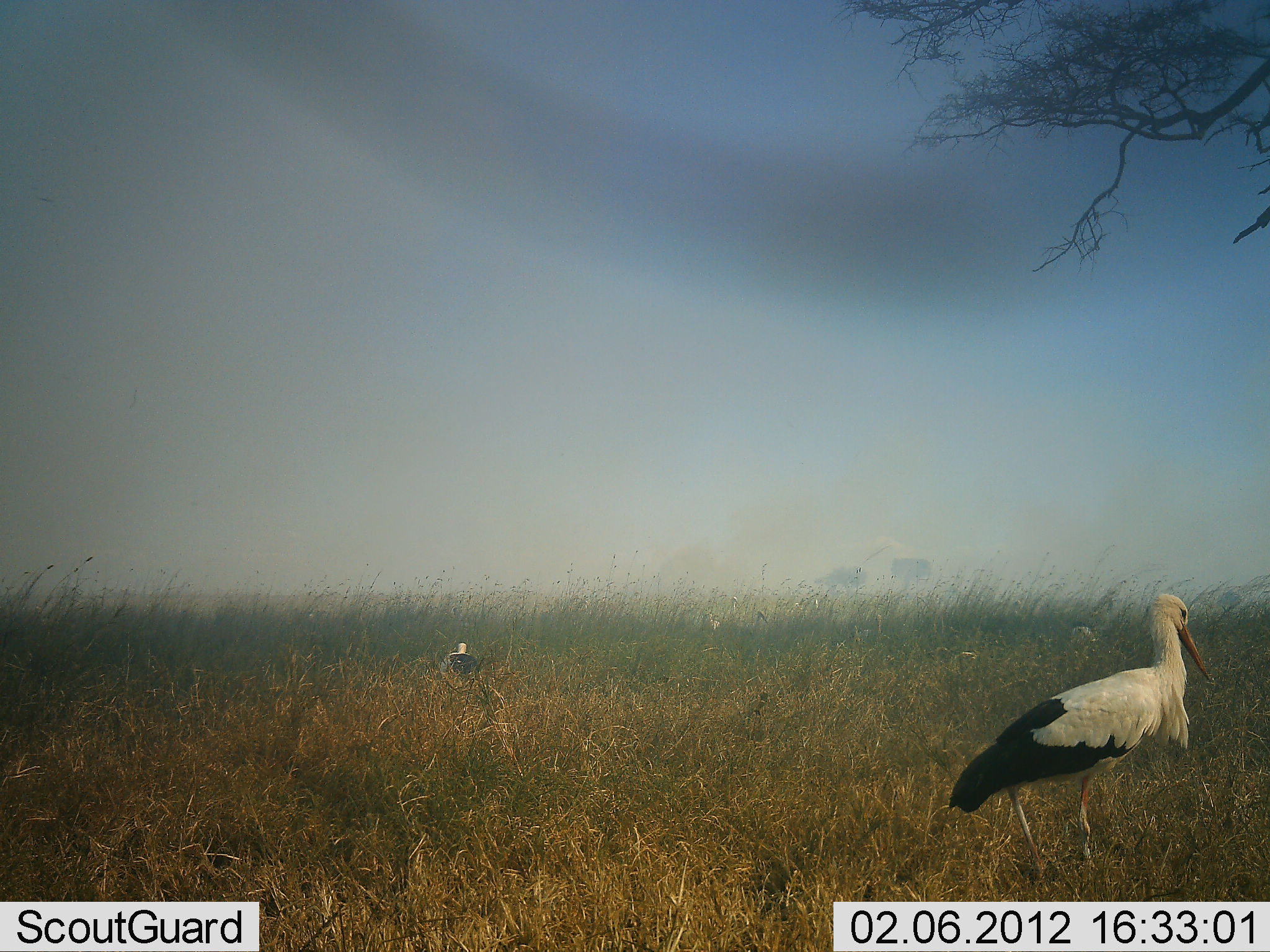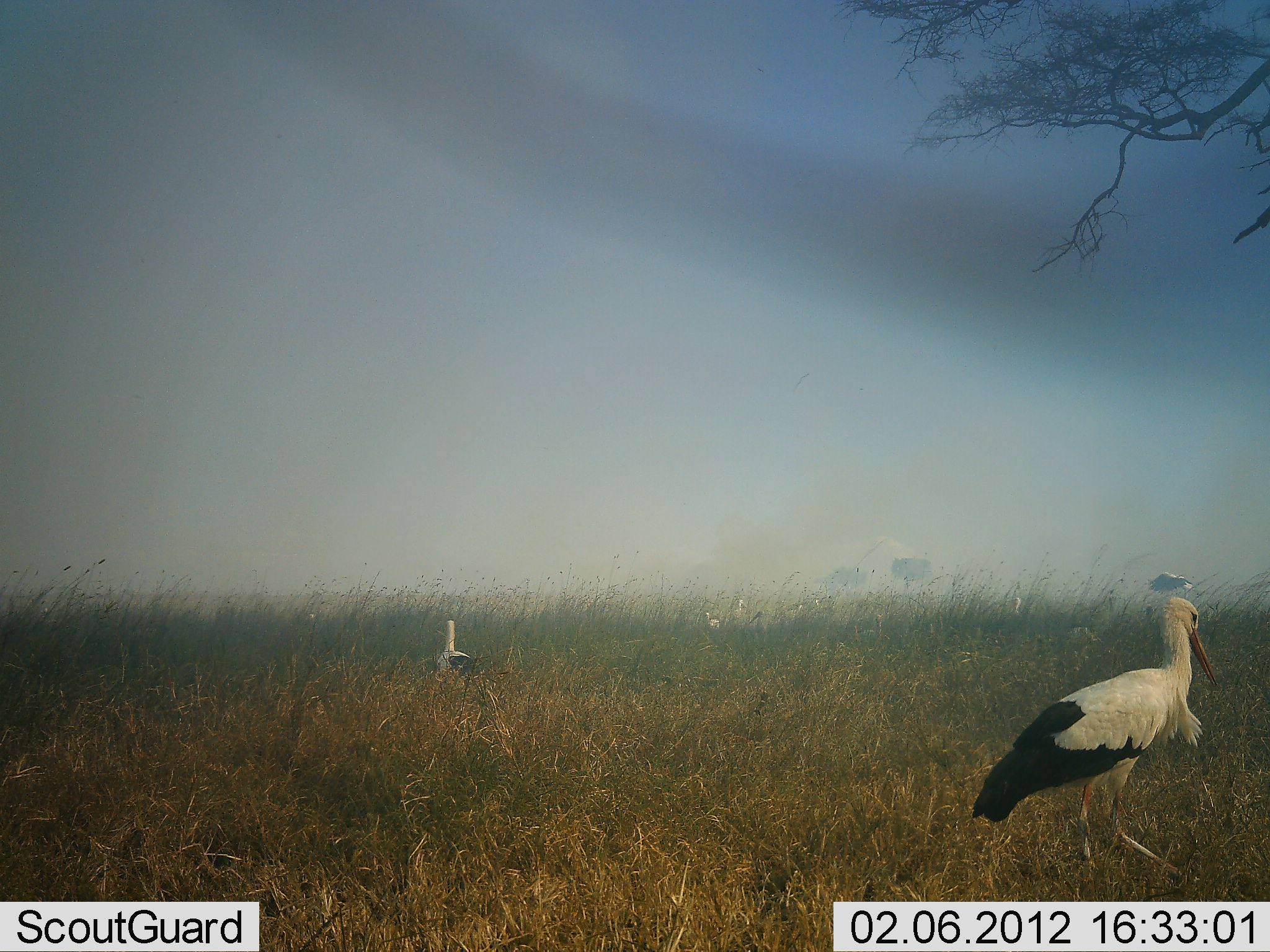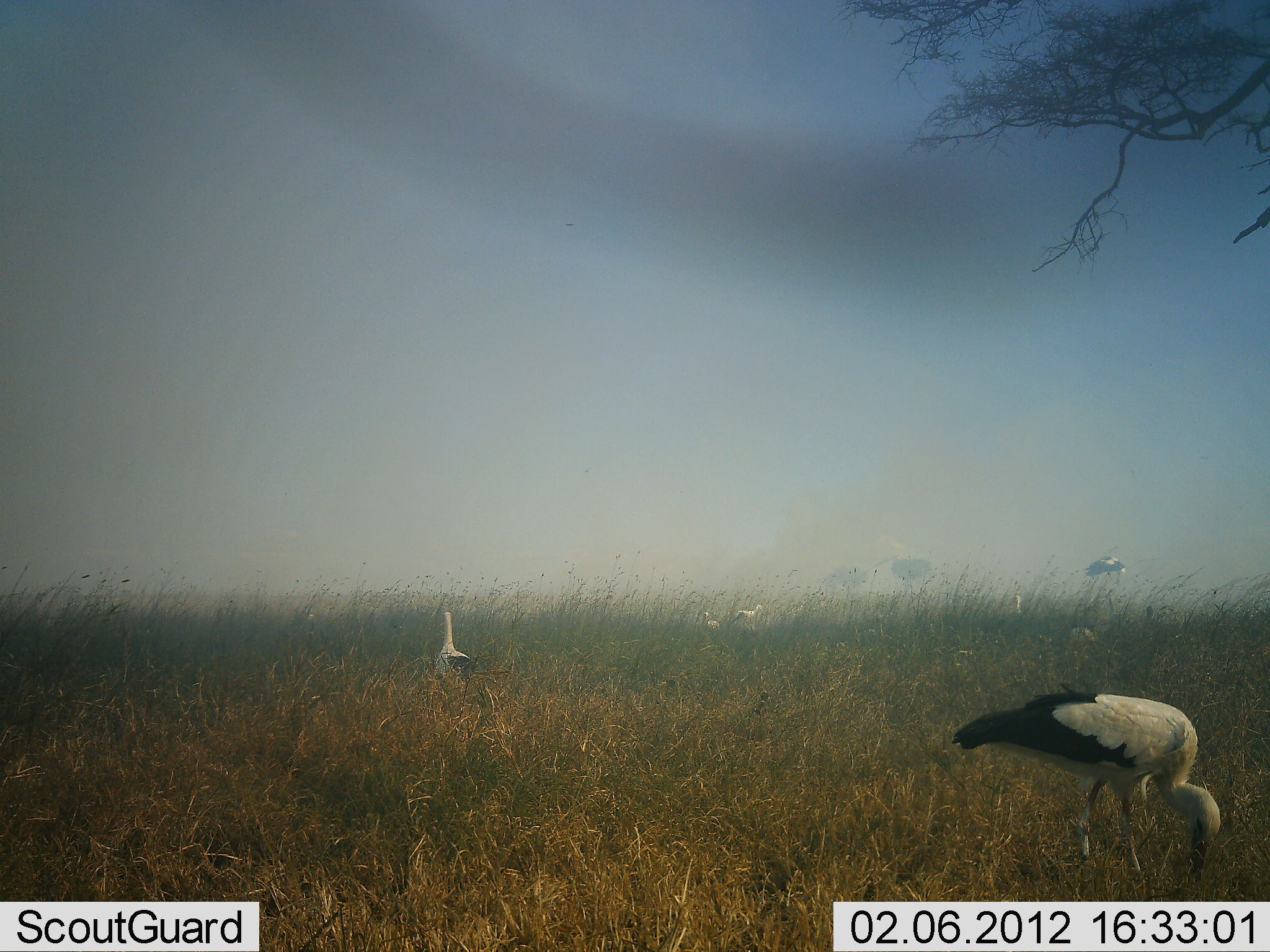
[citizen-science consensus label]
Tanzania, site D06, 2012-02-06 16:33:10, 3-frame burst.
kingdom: Animalia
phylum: Chordata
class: Aves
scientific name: Aves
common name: bird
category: otherbird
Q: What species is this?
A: Otherbird (bird) (Aves).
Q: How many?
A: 3.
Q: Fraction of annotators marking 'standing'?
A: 57%.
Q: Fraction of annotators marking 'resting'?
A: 7%.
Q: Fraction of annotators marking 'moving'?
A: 43%.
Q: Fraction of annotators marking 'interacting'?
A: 0%.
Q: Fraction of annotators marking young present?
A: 0%.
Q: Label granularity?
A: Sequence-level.